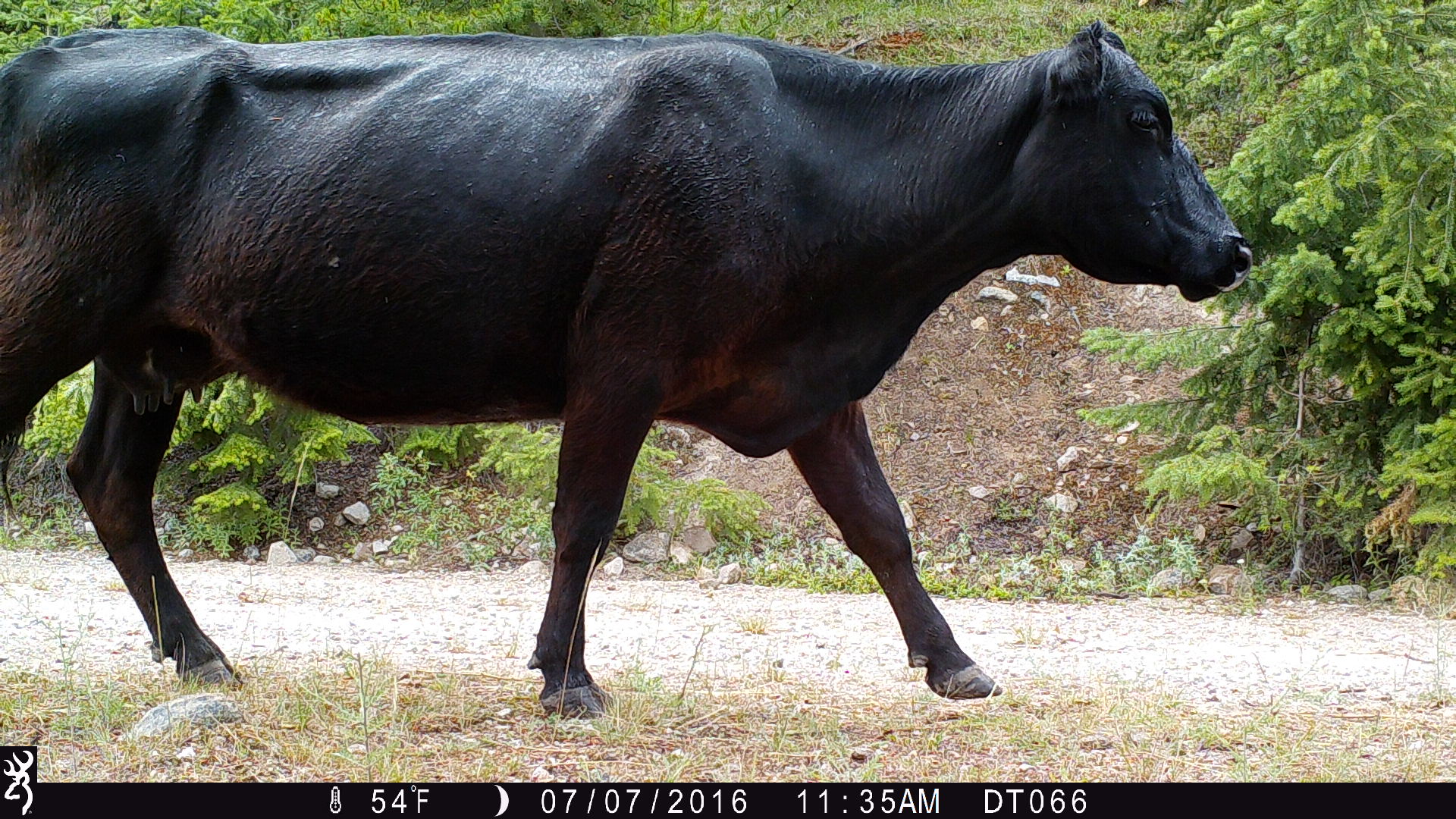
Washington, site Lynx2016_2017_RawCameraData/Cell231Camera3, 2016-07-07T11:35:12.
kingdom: Animalia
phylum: Chordata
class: Mammalia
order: Artiodactyla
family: Bovidae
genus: Bos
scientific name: Bos taurus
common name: domestic cattle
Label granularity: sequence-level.